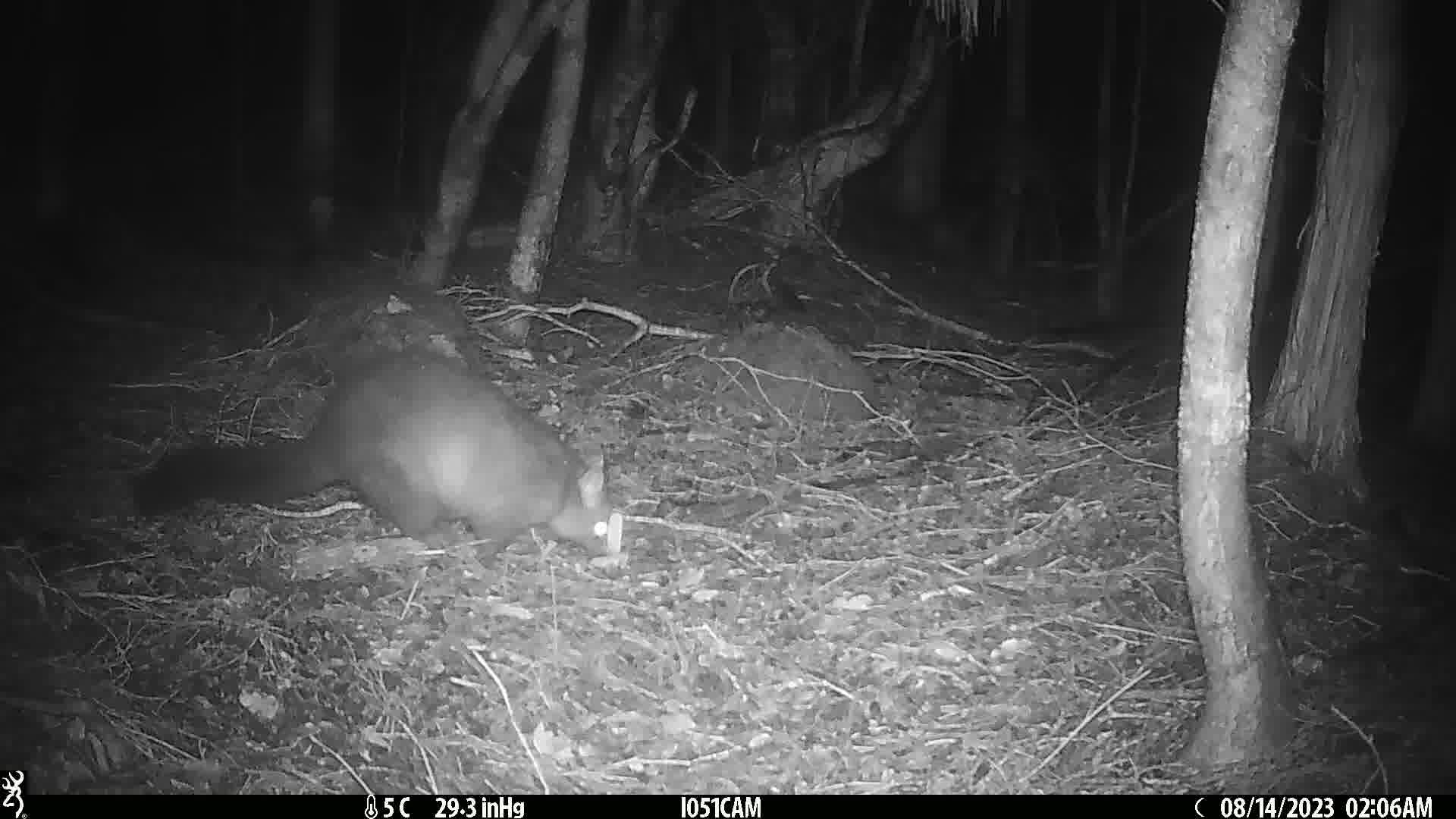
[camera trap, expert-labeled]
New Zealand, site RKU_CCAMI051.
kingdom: Animalia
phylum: Chordata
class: Mammalia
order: Diprotodontia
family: Phalangeridae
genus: Trichosurus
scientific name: Trichosurus vulpecula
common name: common brushtail possum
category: possum